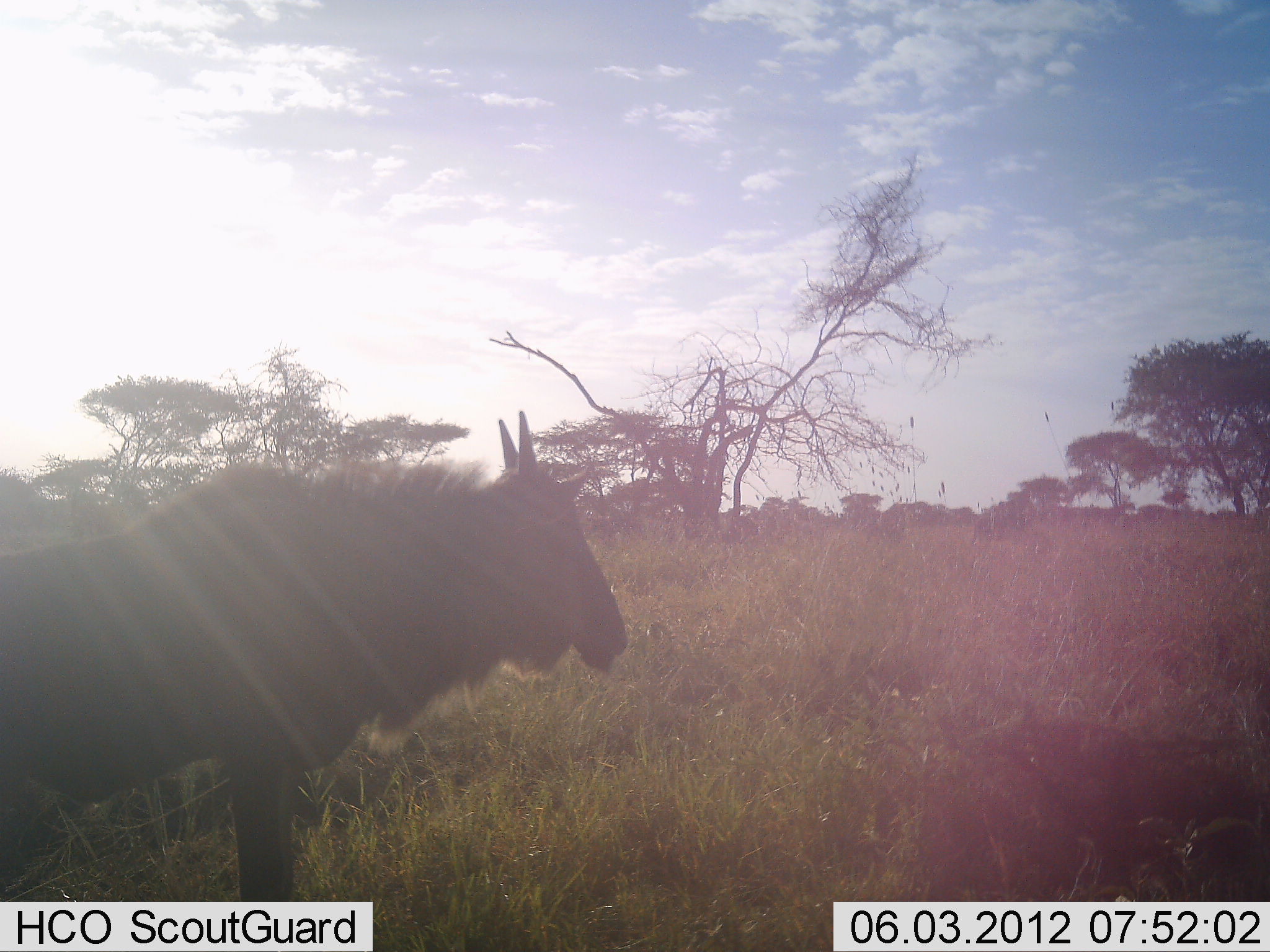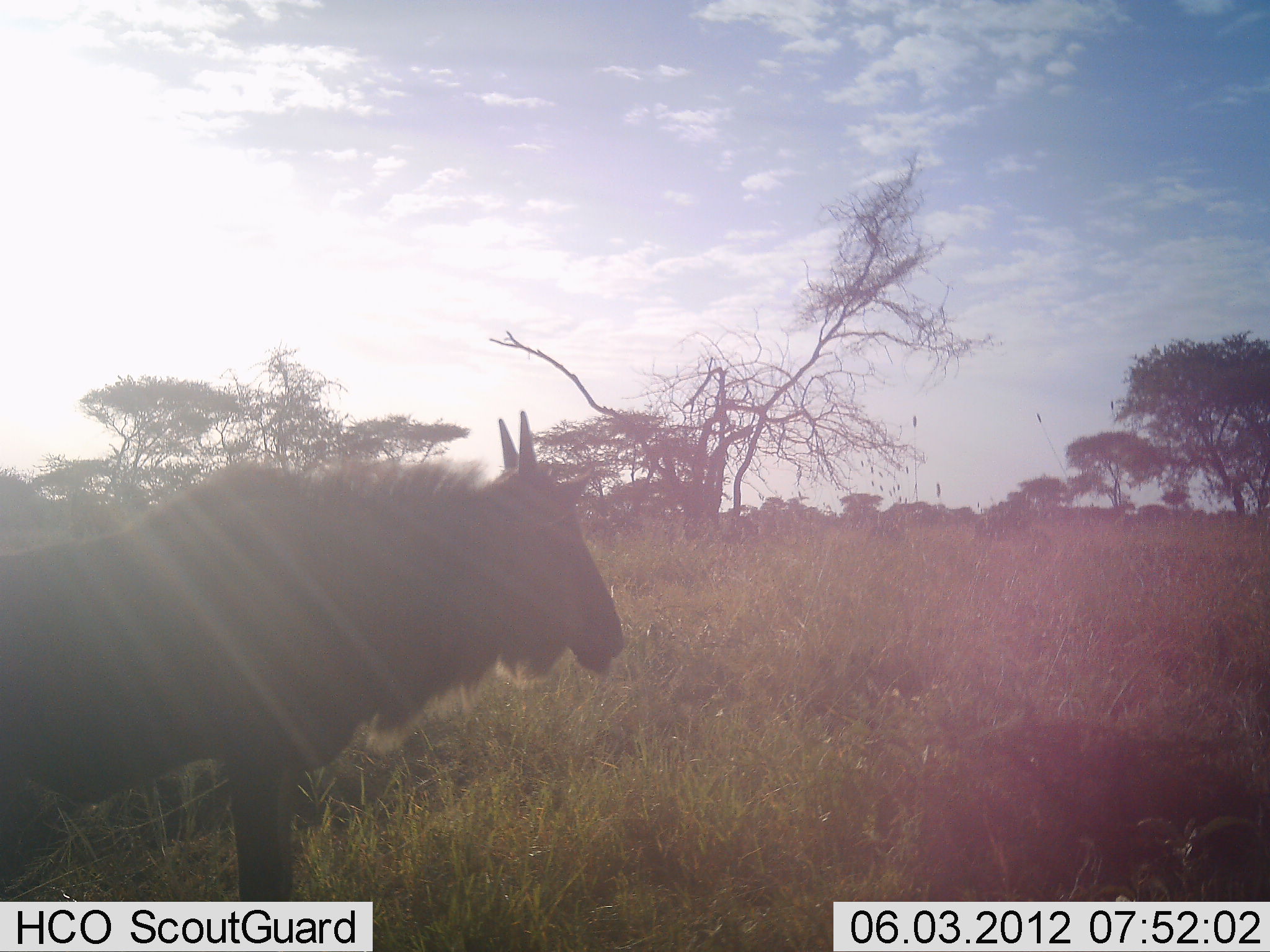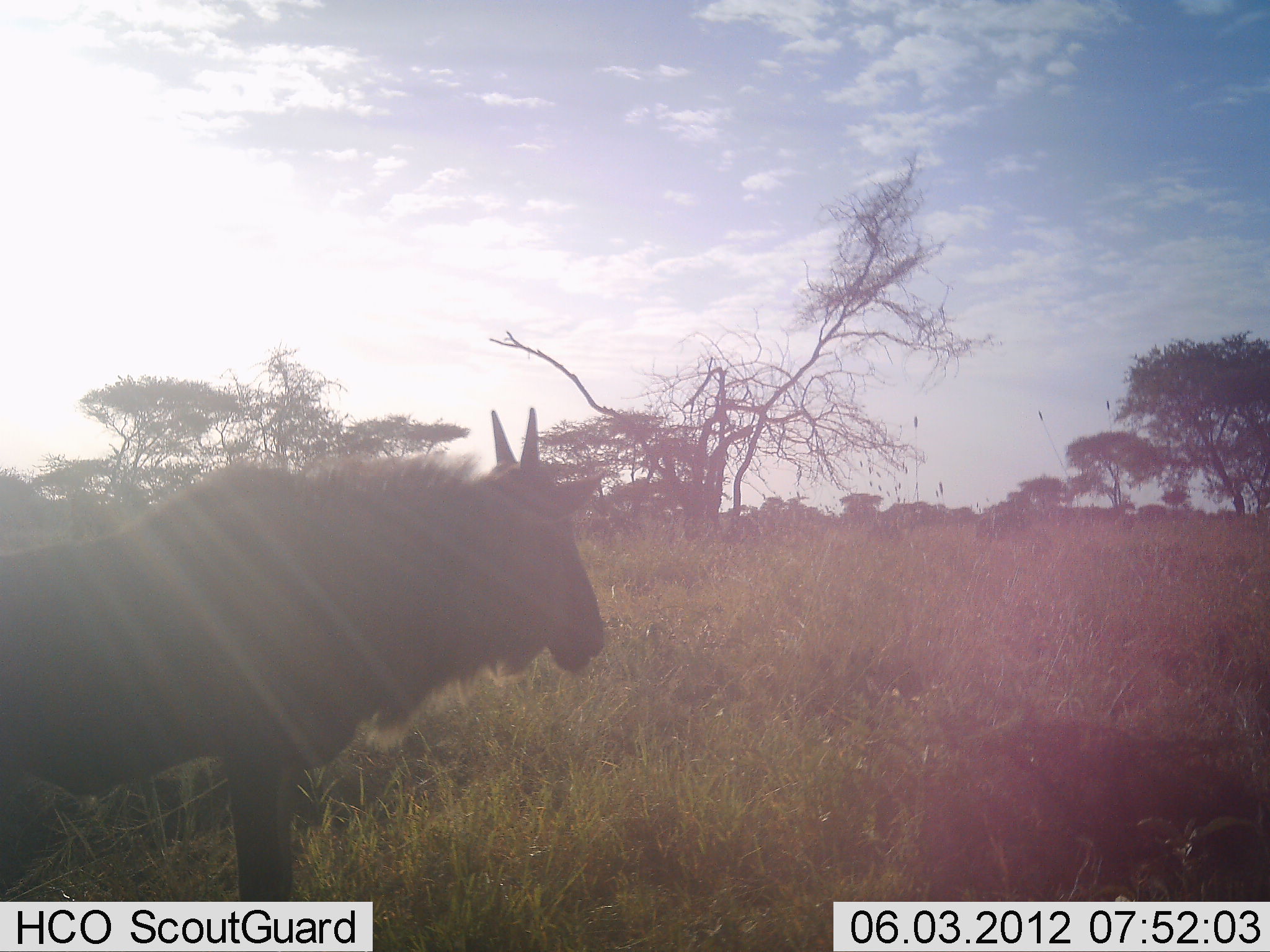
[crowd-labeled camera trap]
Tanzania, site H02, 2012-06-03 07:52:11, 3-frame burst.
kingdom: Animalia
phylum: Chordata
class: Mammalia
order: Artiodactyla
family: Bovidae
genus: Connochaetes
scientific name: Connochaetes taurinus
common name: blue wildebeest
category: wildebeest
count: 1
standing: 100%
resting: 0%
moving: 0%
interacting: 0%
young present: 30%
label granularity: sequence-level